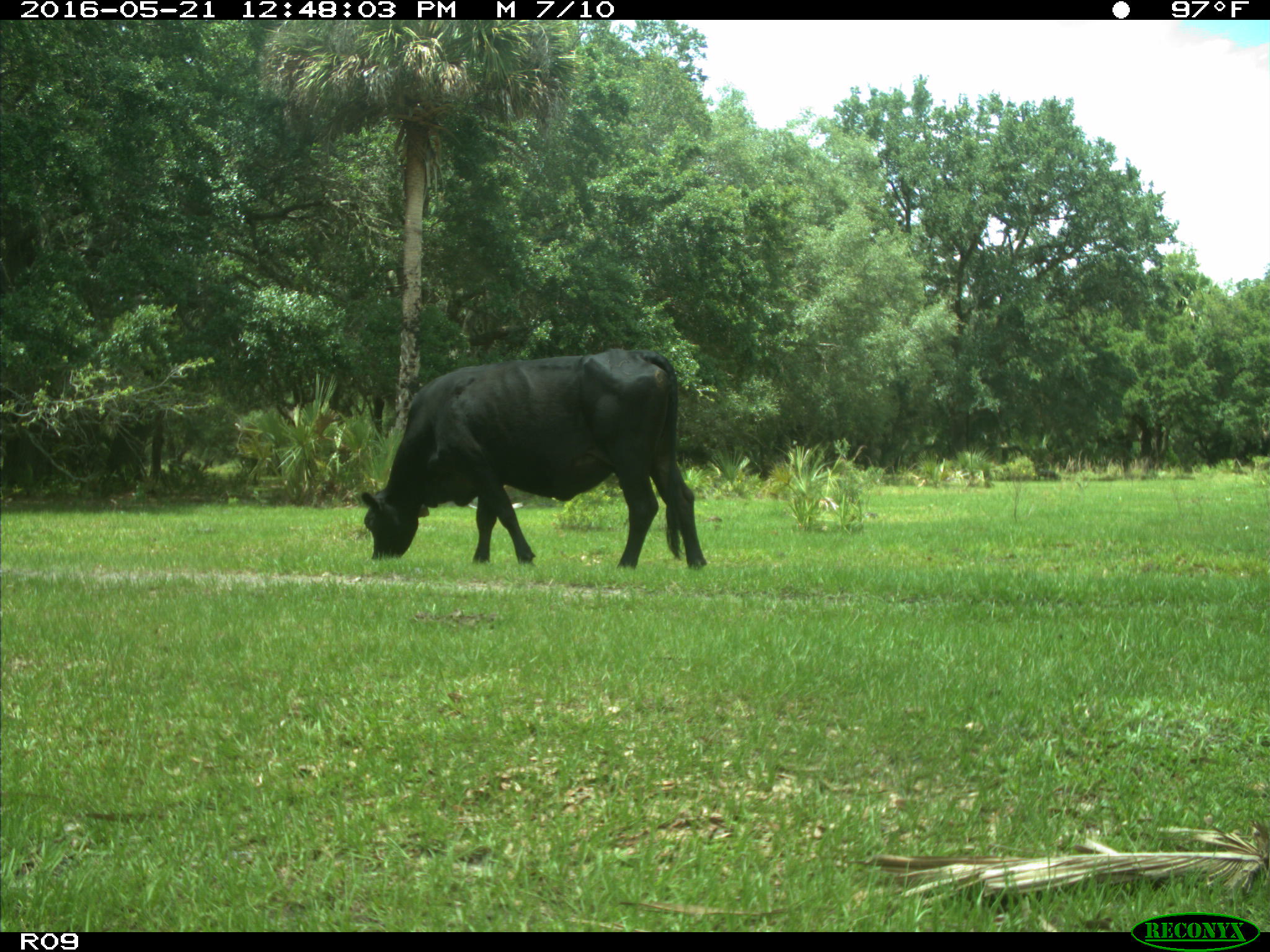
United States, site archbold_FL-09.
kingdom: Animalia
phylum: Chordata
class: Mammalia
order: Artiodactyla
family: Bovidae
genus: Bos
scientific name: Bos taurus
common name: domestic cow